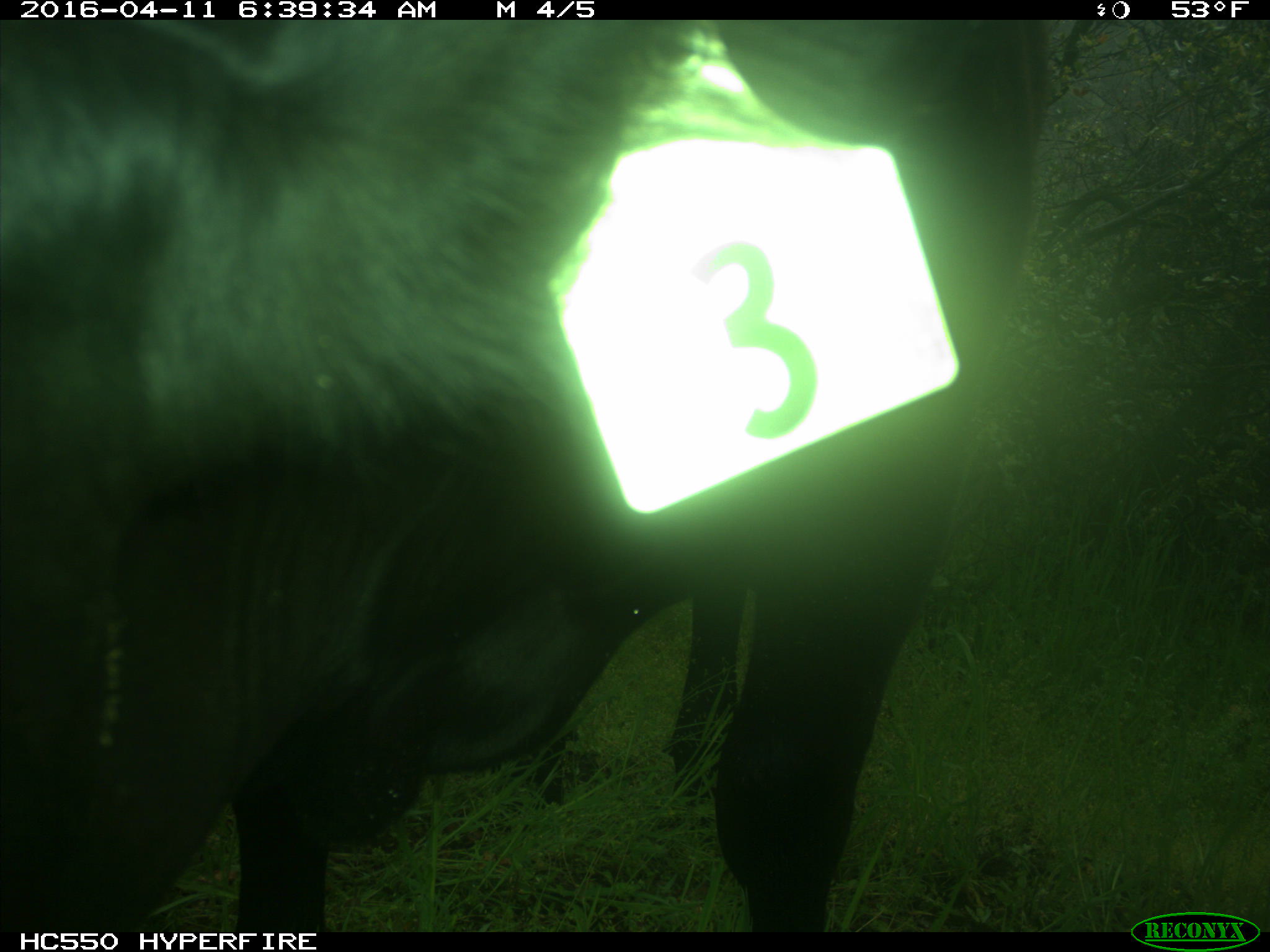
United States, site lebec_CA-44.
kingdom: Animalia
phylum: Chordata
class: Mammalia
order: Artiodactyla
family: Bovidae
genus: Bos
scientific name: Bos taurus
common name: domestic cow